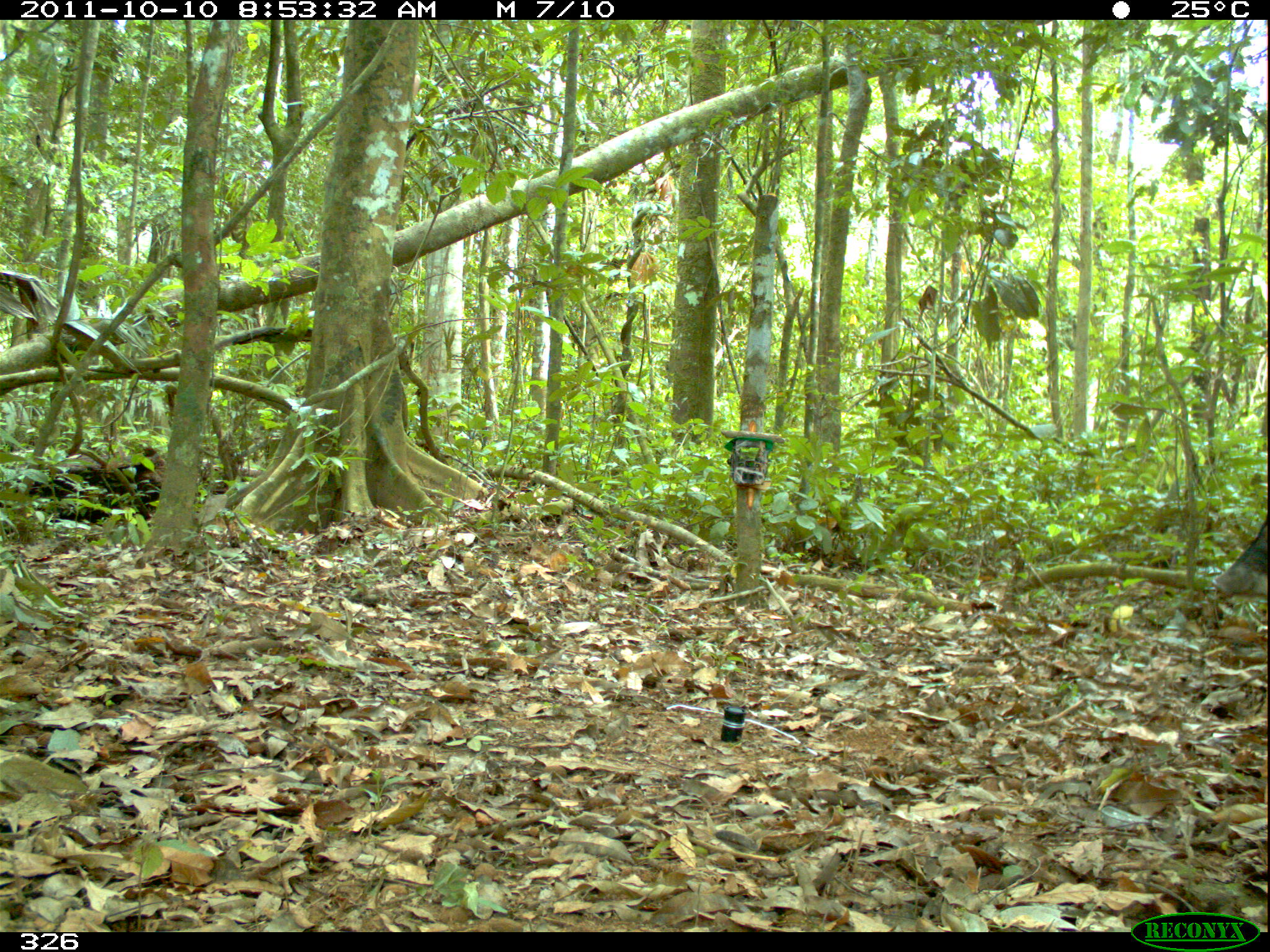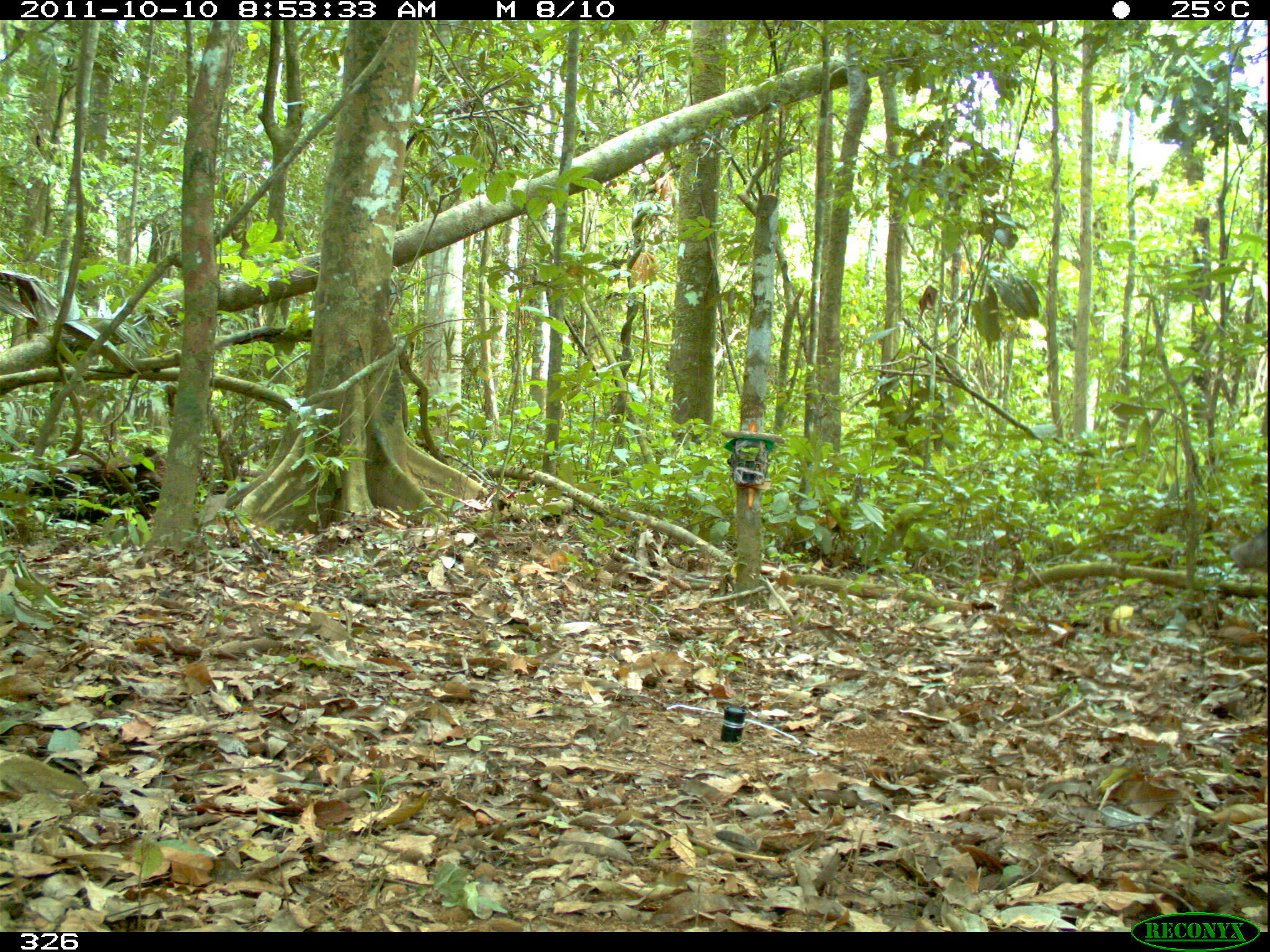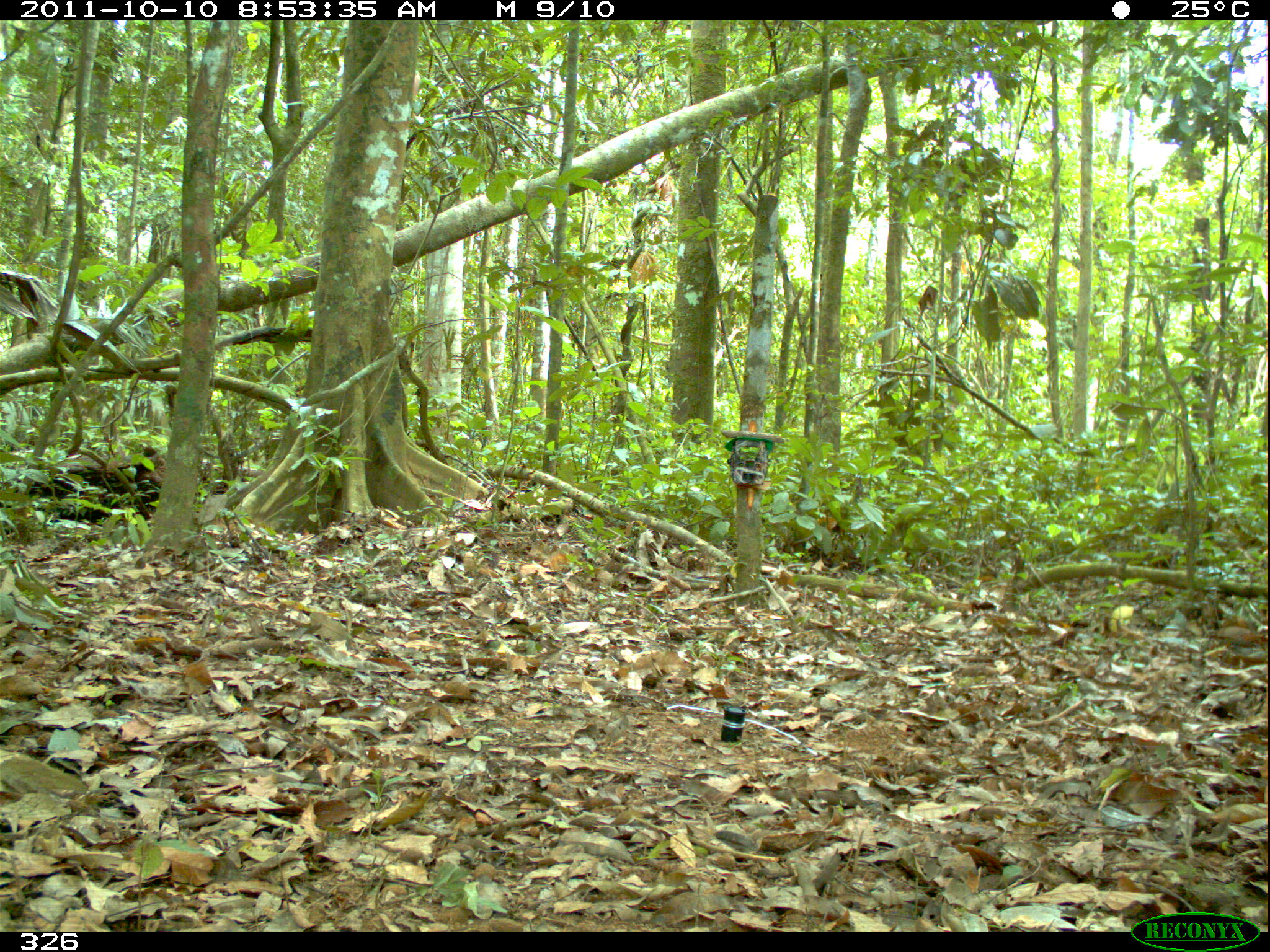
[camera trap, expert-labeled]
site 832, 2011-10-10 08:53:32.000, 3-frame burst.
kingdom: Animalia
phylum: Chordata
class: Mammalia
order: Artiodactyla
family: Tayassuidae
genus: Tayassu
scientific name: Tayassu pecari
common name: white-lipped peccary